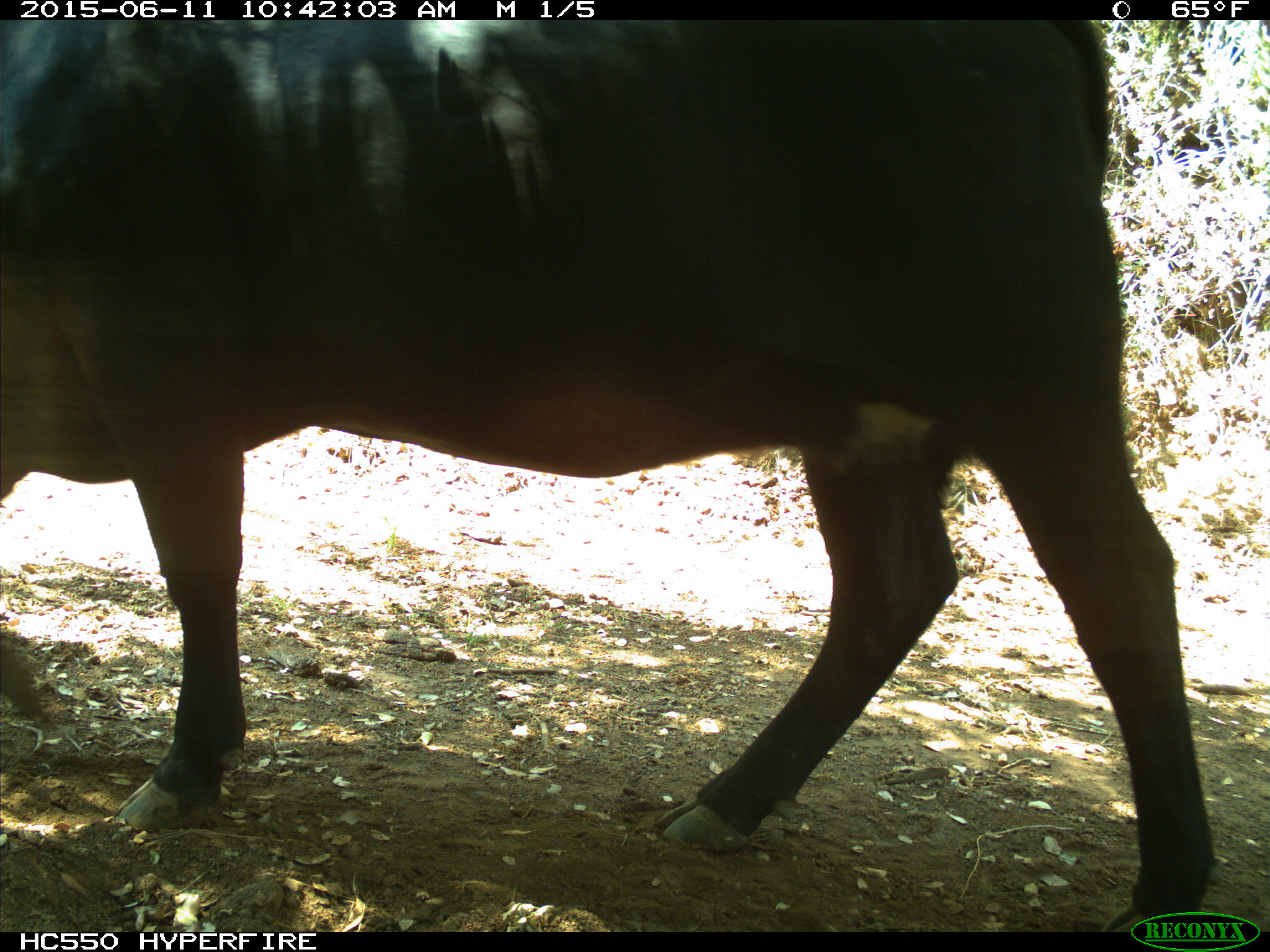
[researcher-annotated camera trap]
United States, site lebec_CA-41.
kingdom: Animalia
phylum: Chordata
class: Mammalia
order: Artiodactyla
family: Bovidae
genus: Bos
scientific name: Bos taurus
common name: domestic cow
Bos taurus (domestic cow).